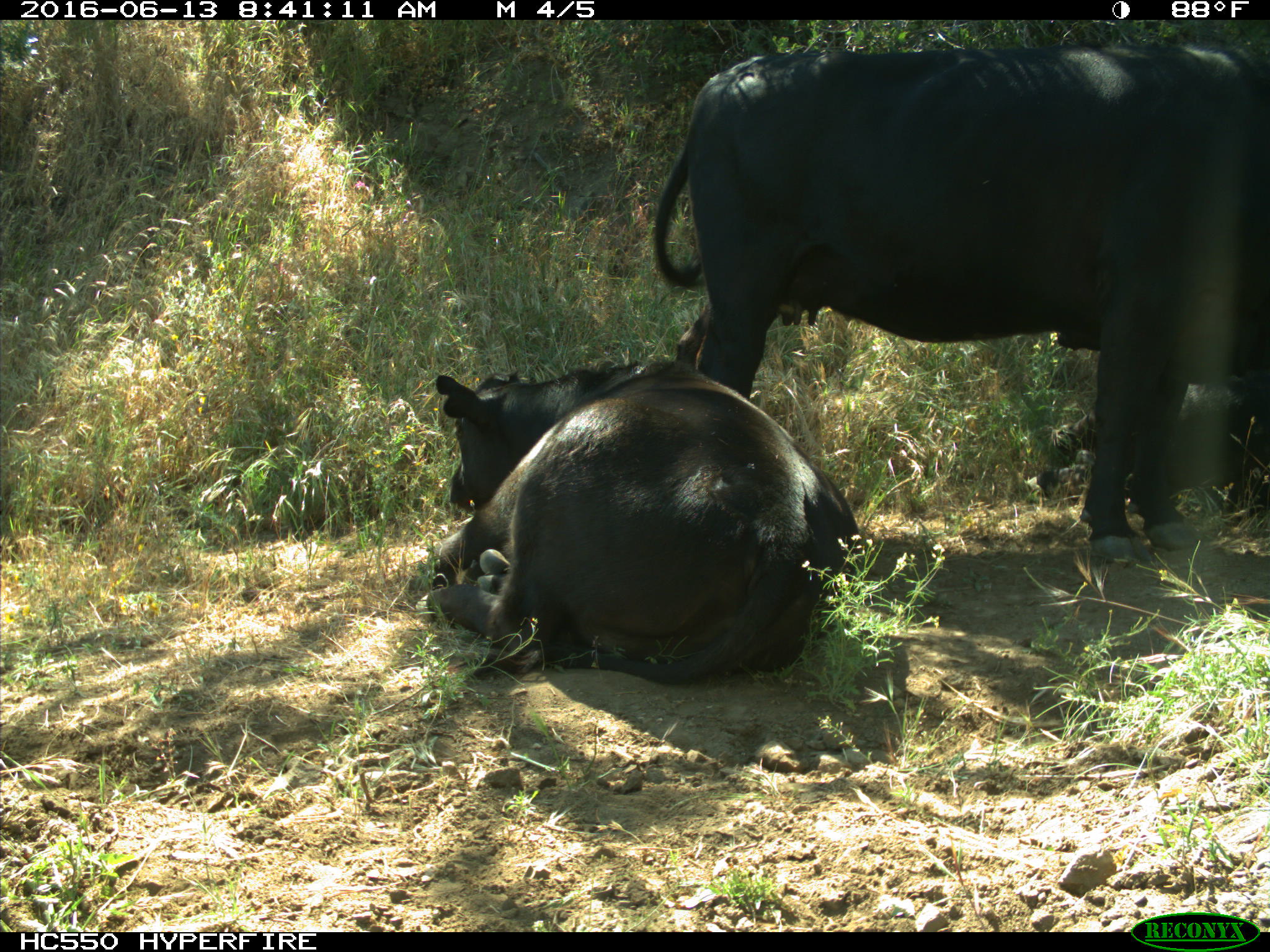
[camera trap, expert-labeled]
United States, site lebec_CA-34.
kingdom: Animalia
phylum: Chordata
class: Mammalia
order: Artiodactyla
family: Bovidae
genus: Bos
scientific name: Bos taurus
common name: domestic cow